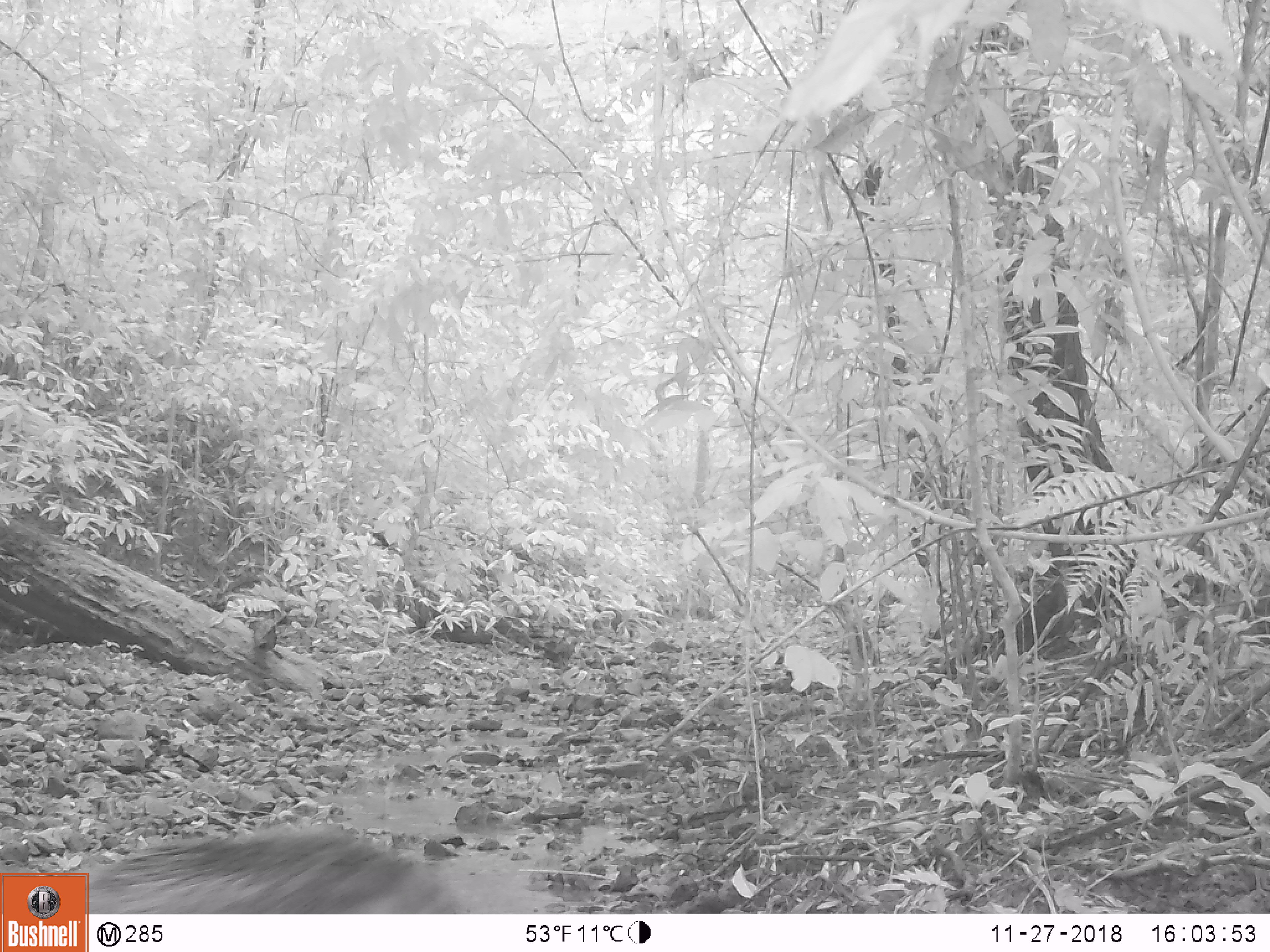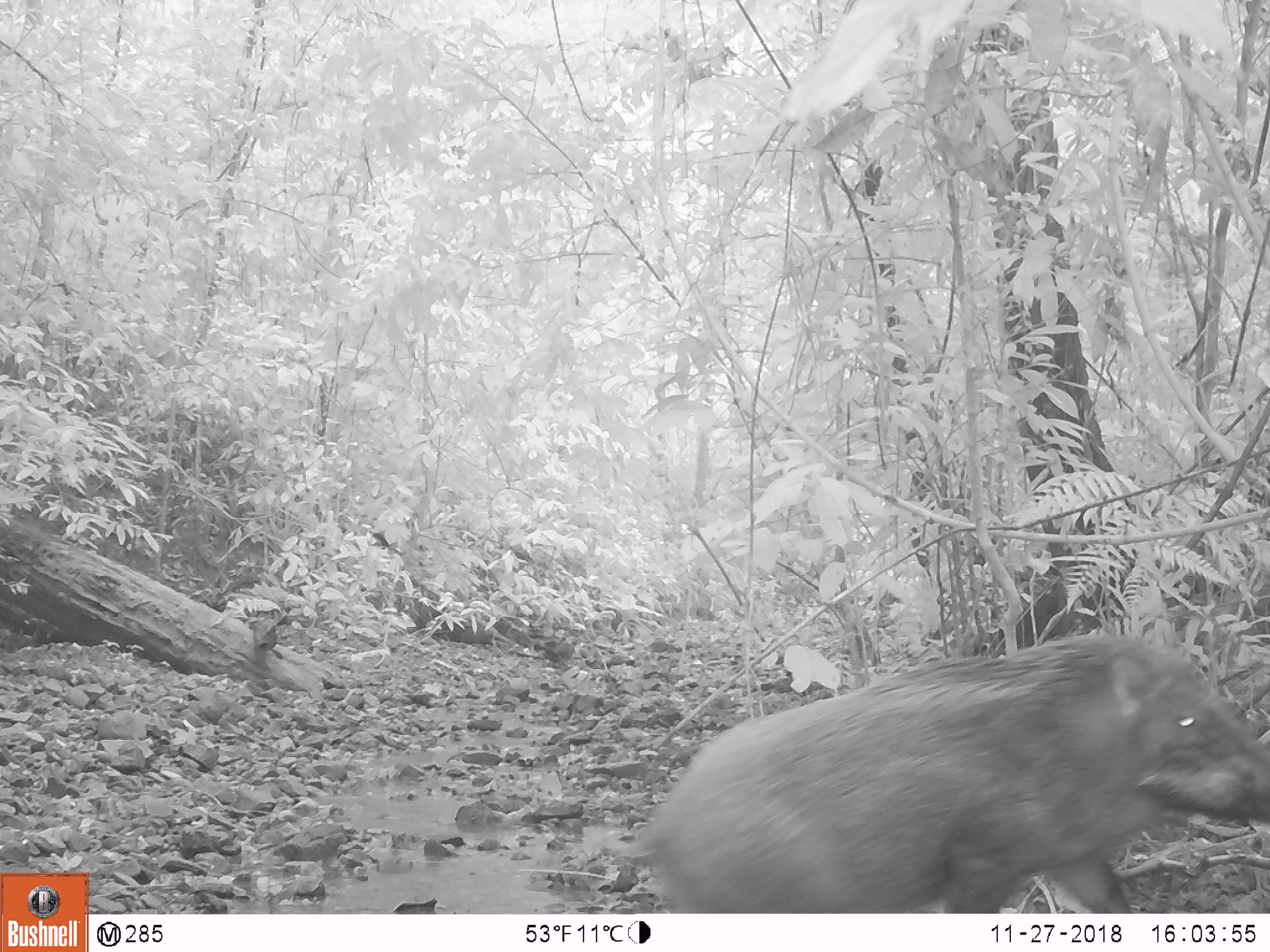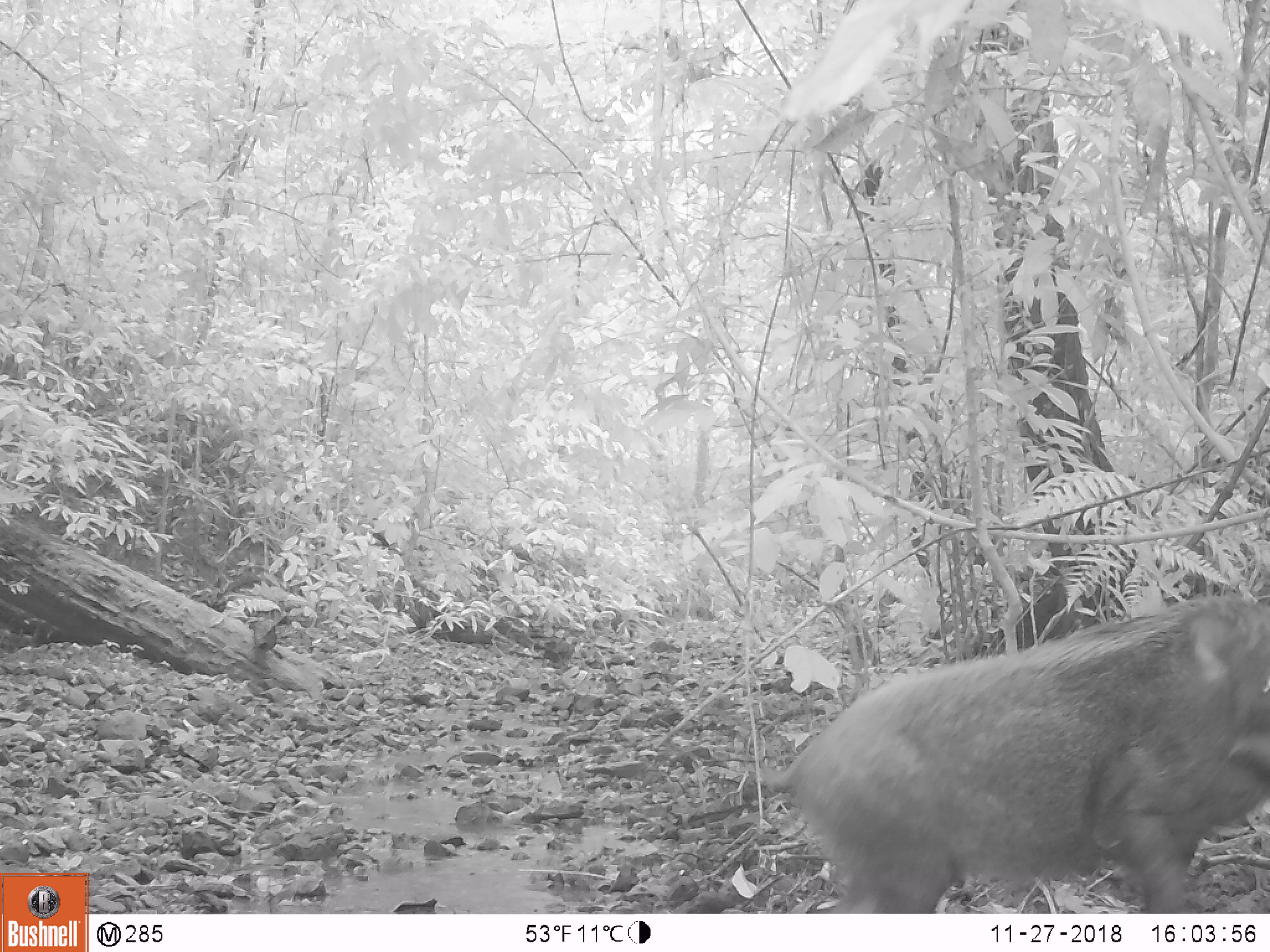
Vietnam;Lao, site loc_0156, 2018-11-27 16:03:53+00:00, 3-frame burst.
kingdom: Animalia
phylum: Chordata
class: Mammalia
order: Artiodactyla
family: Suidae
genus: Sus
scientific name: Sus scrofa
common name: eurasian wild pig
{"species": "eurasian wild pig (Sus scrofa)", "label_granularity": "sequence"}